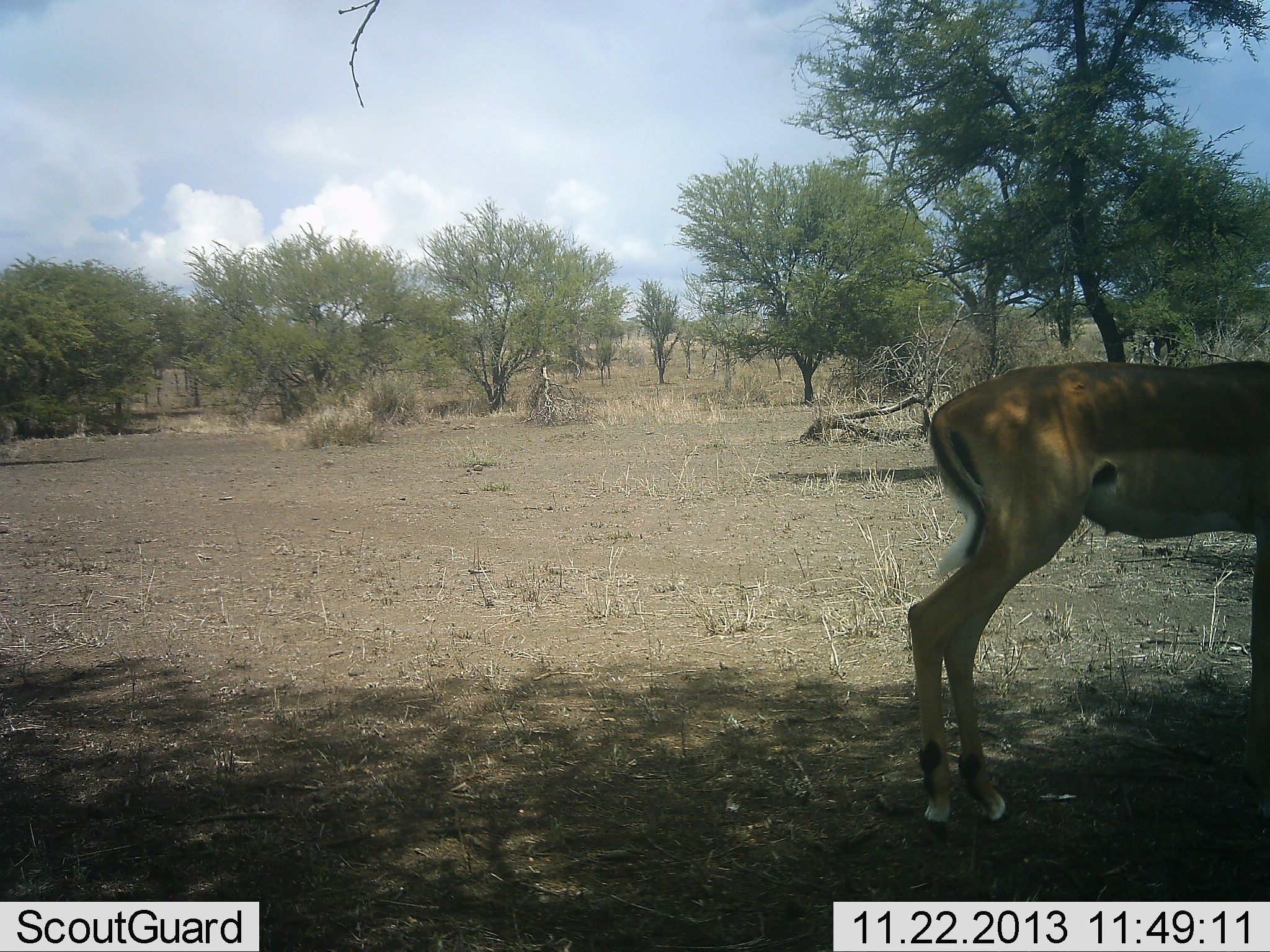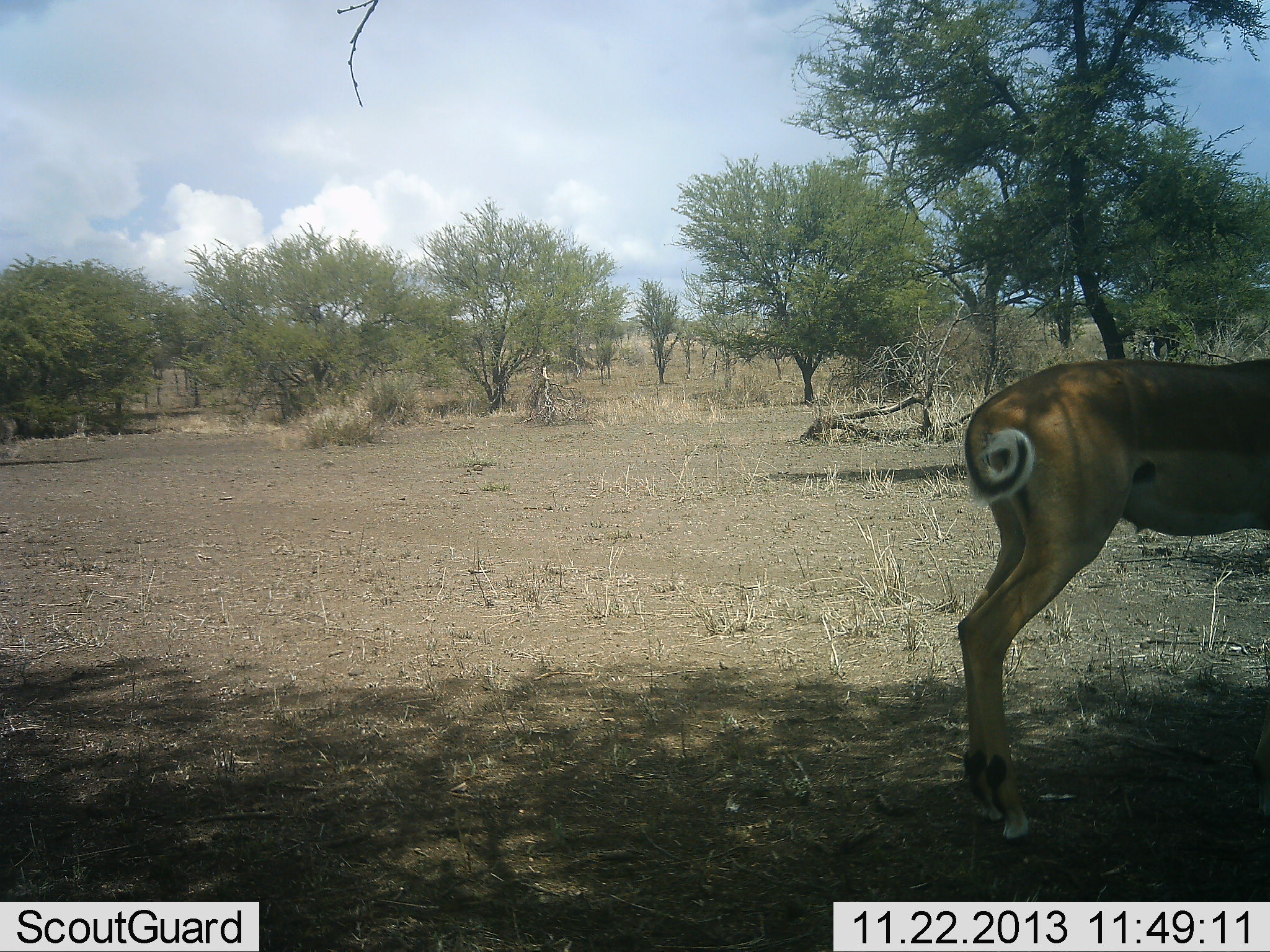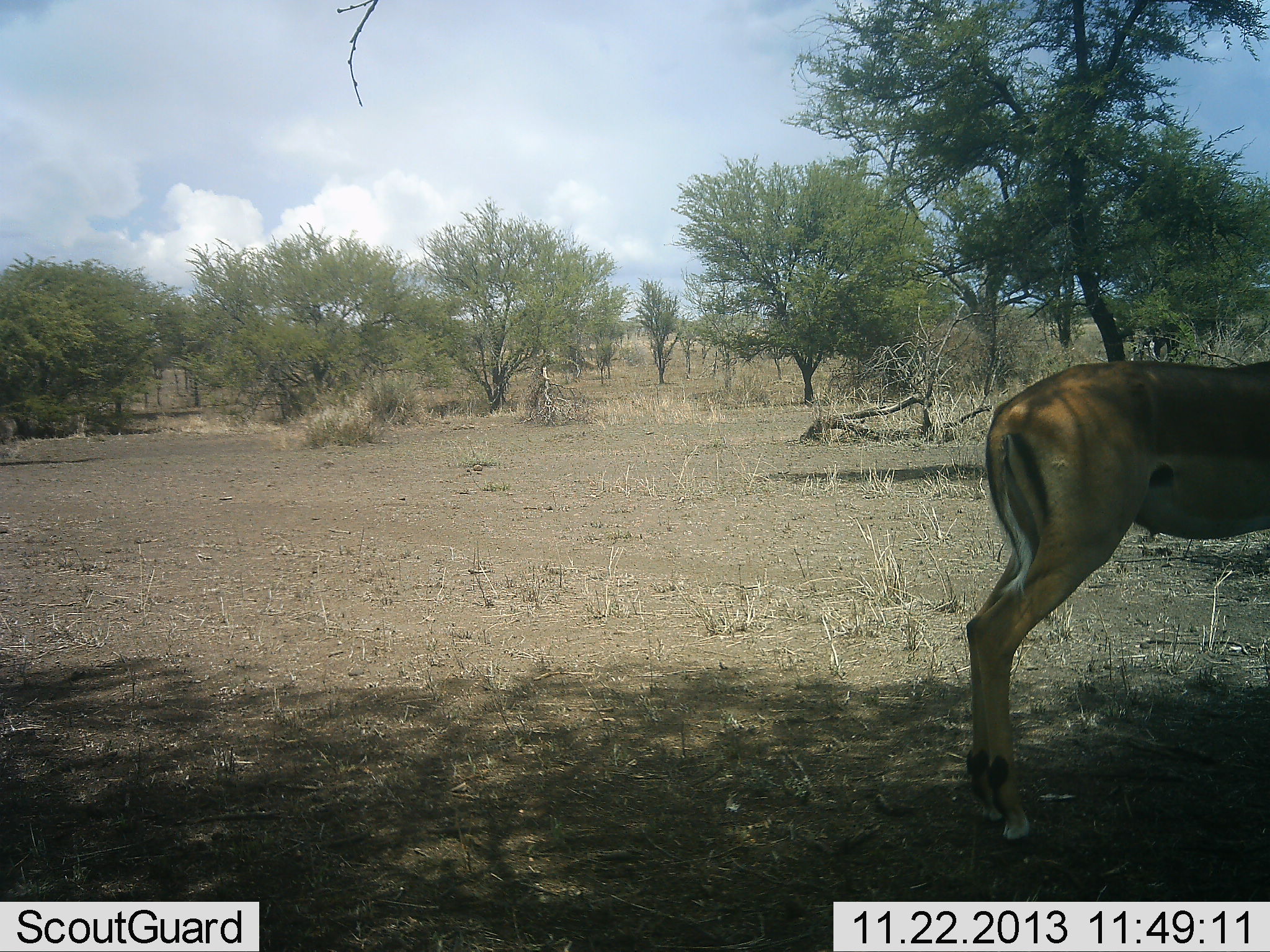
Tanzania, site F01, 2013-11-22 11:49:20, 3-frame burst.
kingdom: Animalia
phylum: Chordata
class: Mammalia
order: Artiodactyla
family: Bovidae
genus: Aepyceros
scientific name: Aepyceros melampus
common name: impala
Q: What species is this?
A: Impala (Aepyceros melampus).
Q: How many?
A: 1.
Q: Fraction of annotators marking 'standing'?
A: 90%.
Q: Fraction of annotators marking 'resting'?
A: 0%.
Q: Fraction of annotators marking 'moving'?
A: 30%.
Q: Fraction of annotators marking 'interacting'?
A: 0%.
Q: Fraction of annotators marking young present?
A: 0%.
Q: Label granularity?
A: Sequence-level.